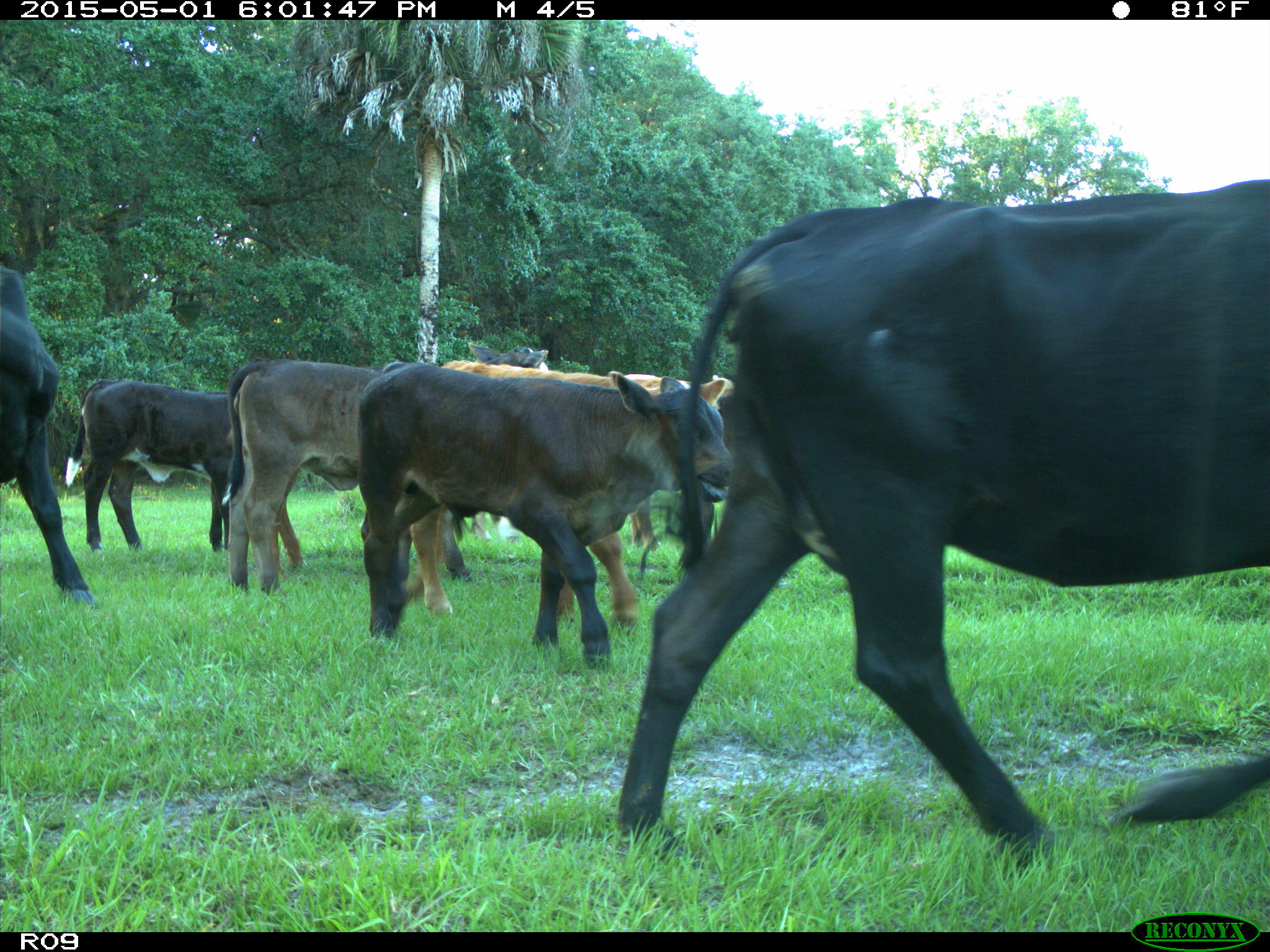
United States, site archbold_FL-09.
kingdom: Animalia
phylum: Chordata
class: Mammalia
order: Artiodactyla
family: Bovidae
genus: Bos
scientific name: Bos taurus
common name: domestic cow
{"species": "Bos taurus (domestic cow)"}